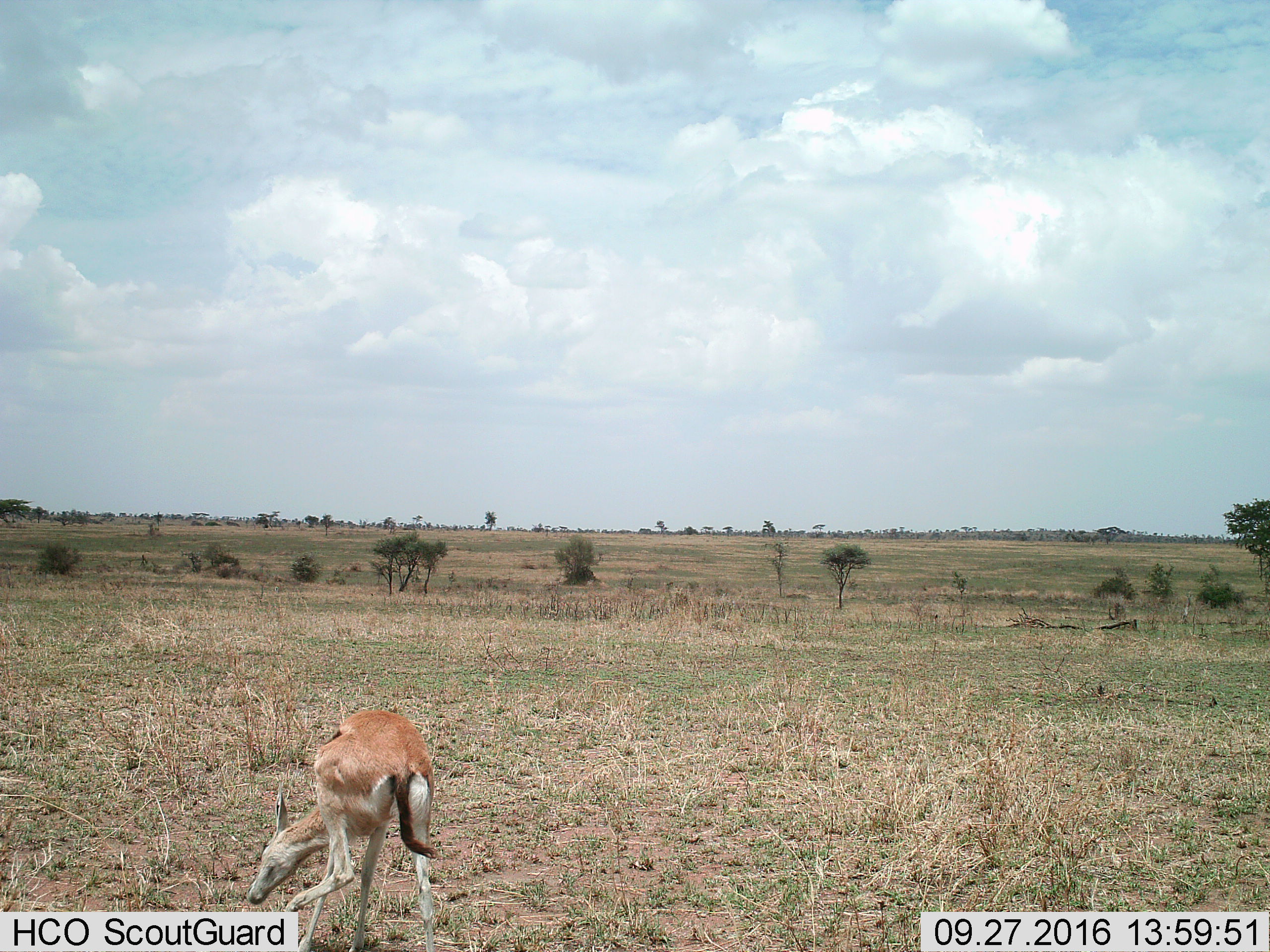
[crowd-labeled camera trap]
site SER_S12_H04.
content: unidentified animal